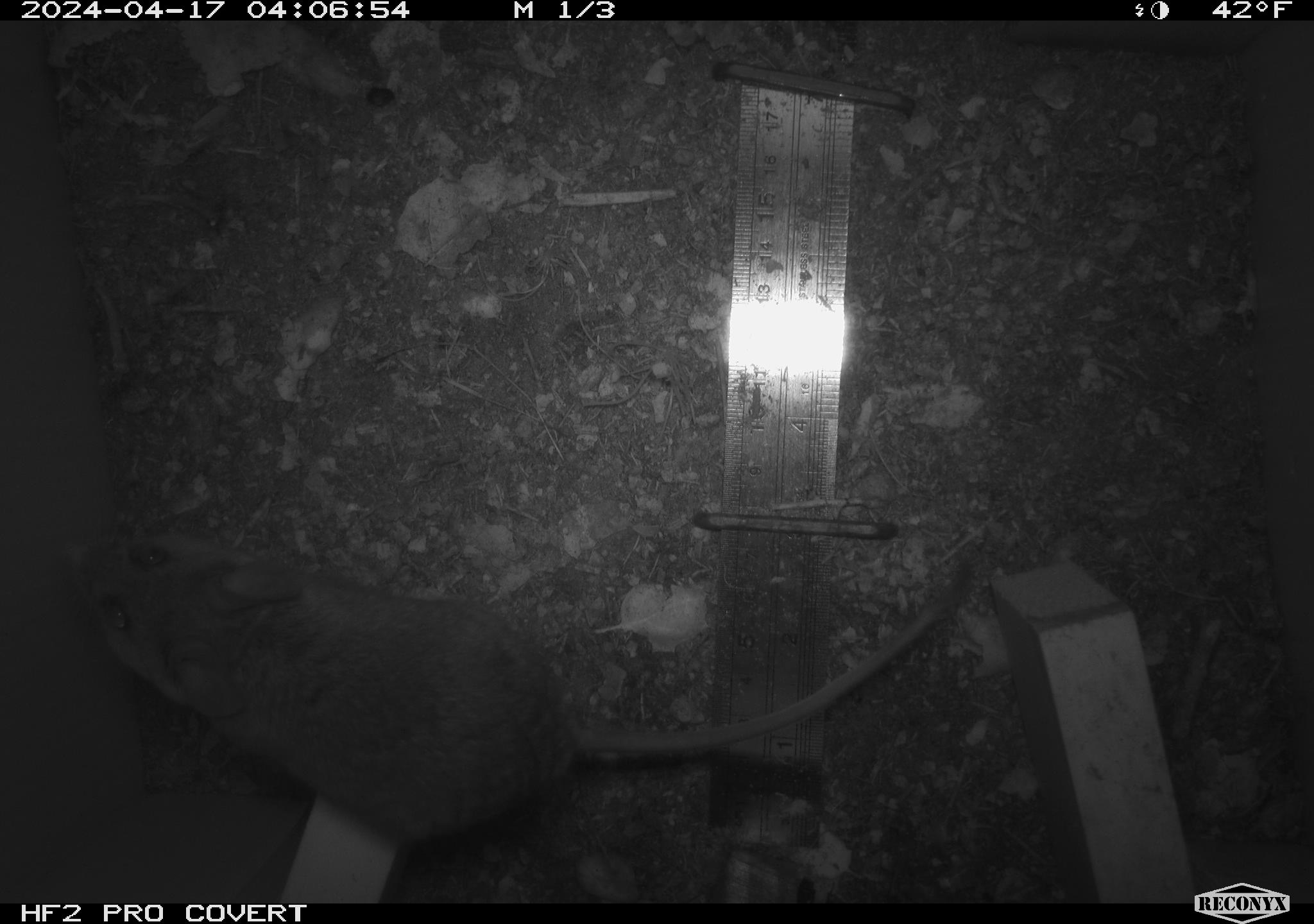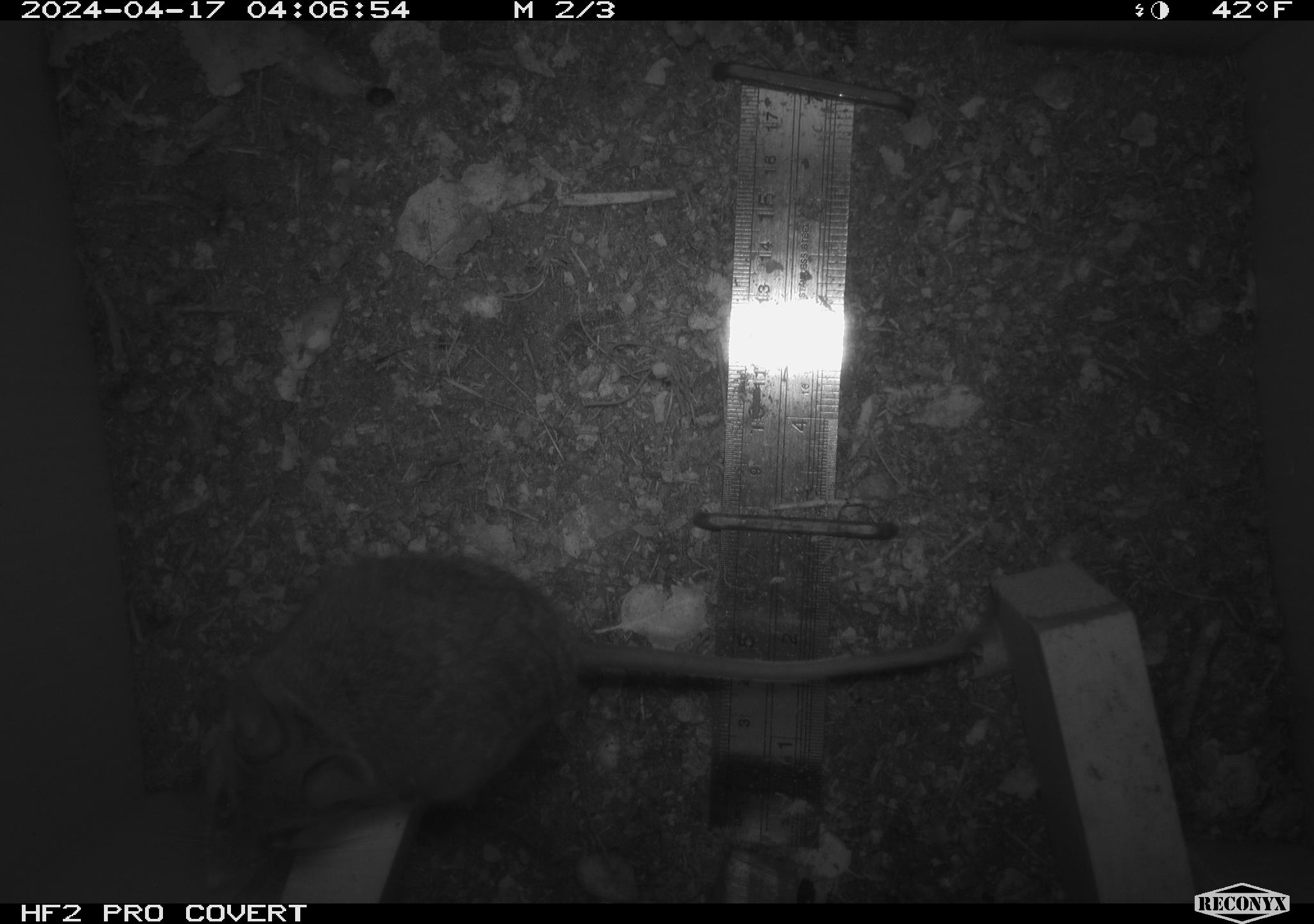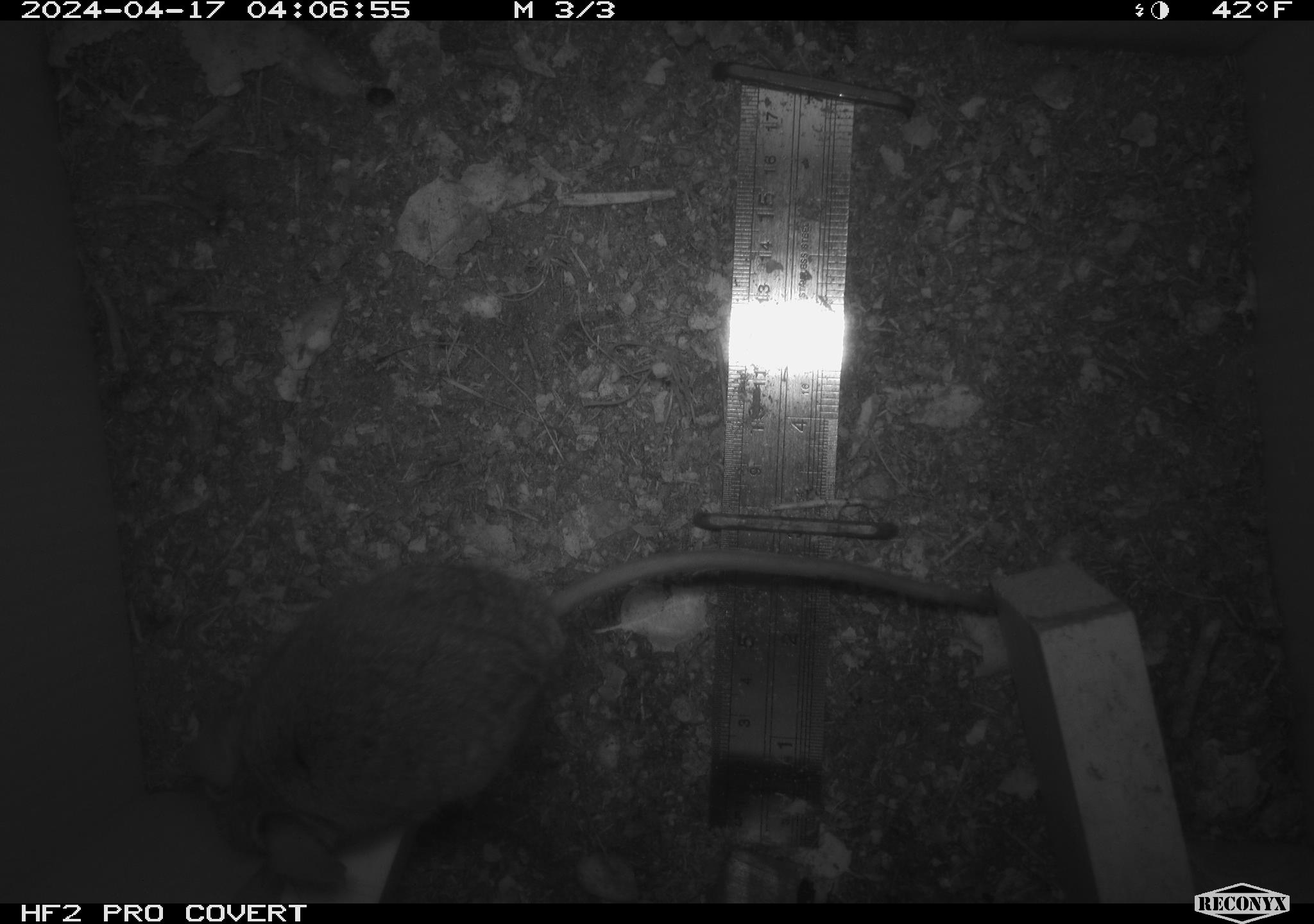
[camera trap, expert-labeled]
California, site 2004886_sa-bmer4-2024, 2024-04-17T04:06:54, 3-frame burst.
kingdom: Animalia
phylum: Chordata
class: Mammalia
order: Rodentia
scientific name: Rodentia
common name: mouse species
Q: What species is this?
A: Mouse species (Rodentia).